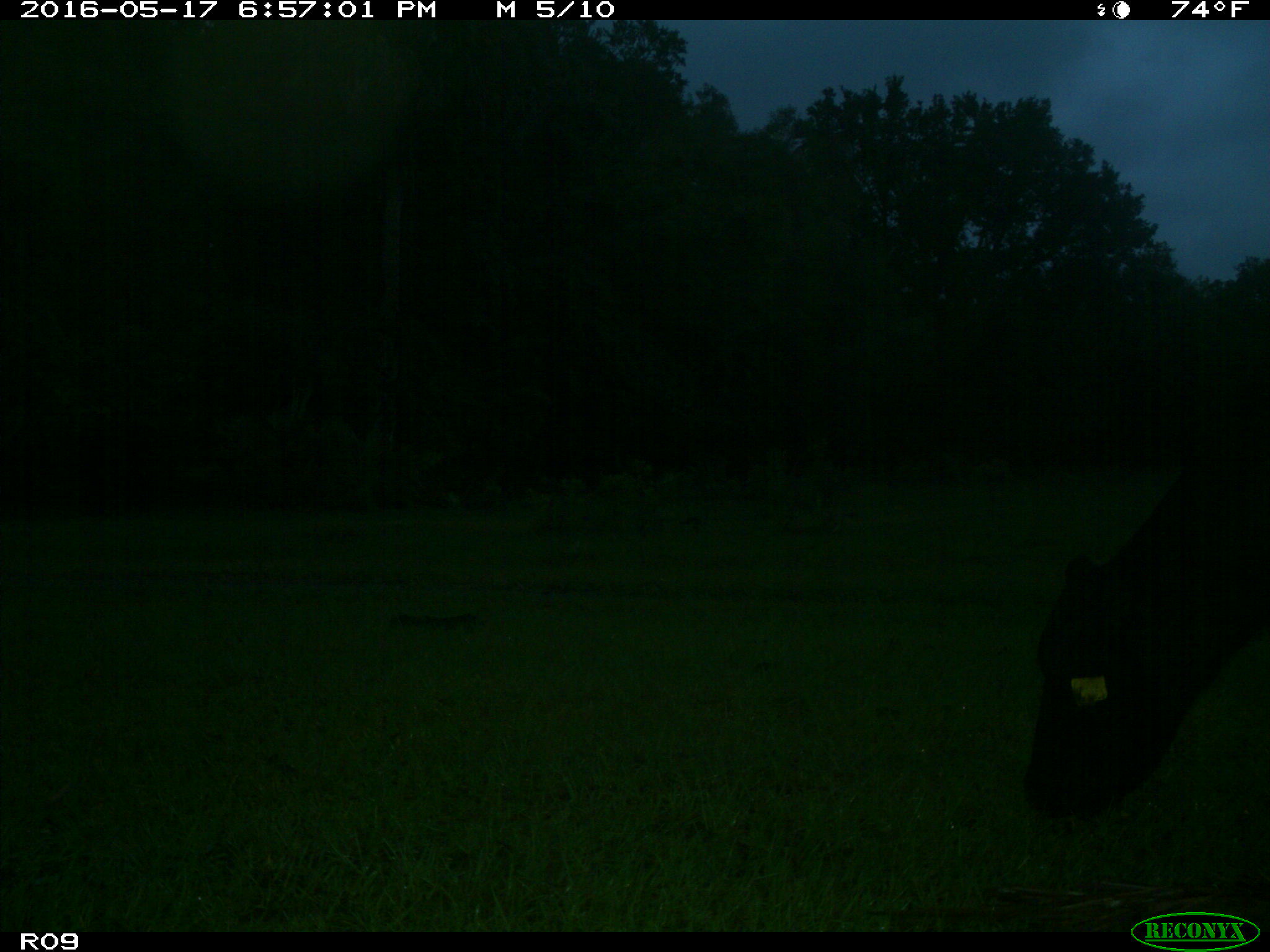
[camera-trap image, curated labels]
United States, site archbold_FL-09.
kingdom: Animalia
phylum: Chordata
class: Mammalia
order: Artiodactyla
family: Bovidae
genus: Bos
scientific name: Bos taurus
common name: domestic cow